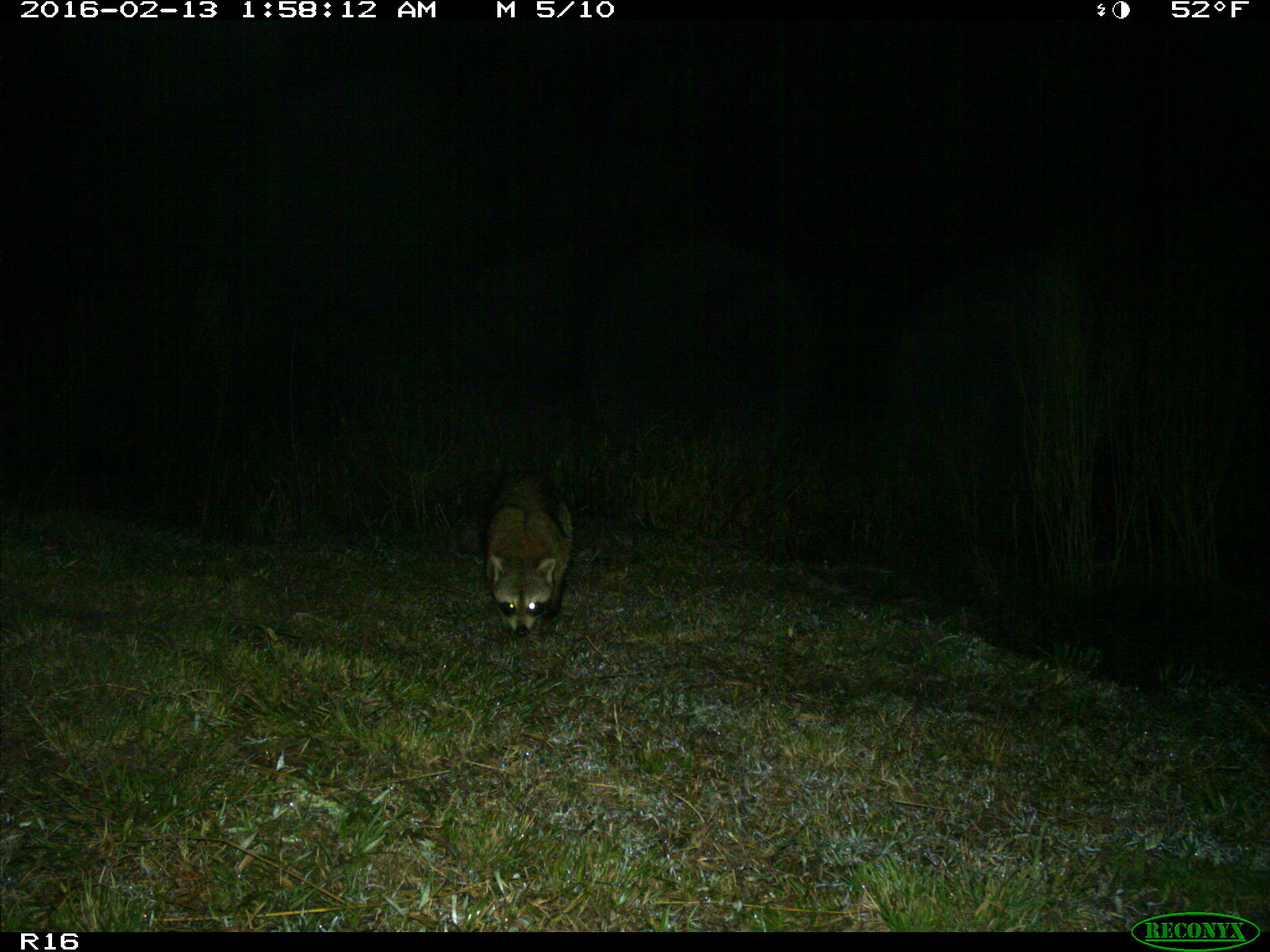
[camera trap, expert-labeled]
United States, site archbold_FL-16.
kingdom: Animalia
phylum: Chordata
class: Mammalia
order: Carnivora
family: Procyonidae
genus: Procyon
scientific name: Procyon lotor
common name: common raccoon